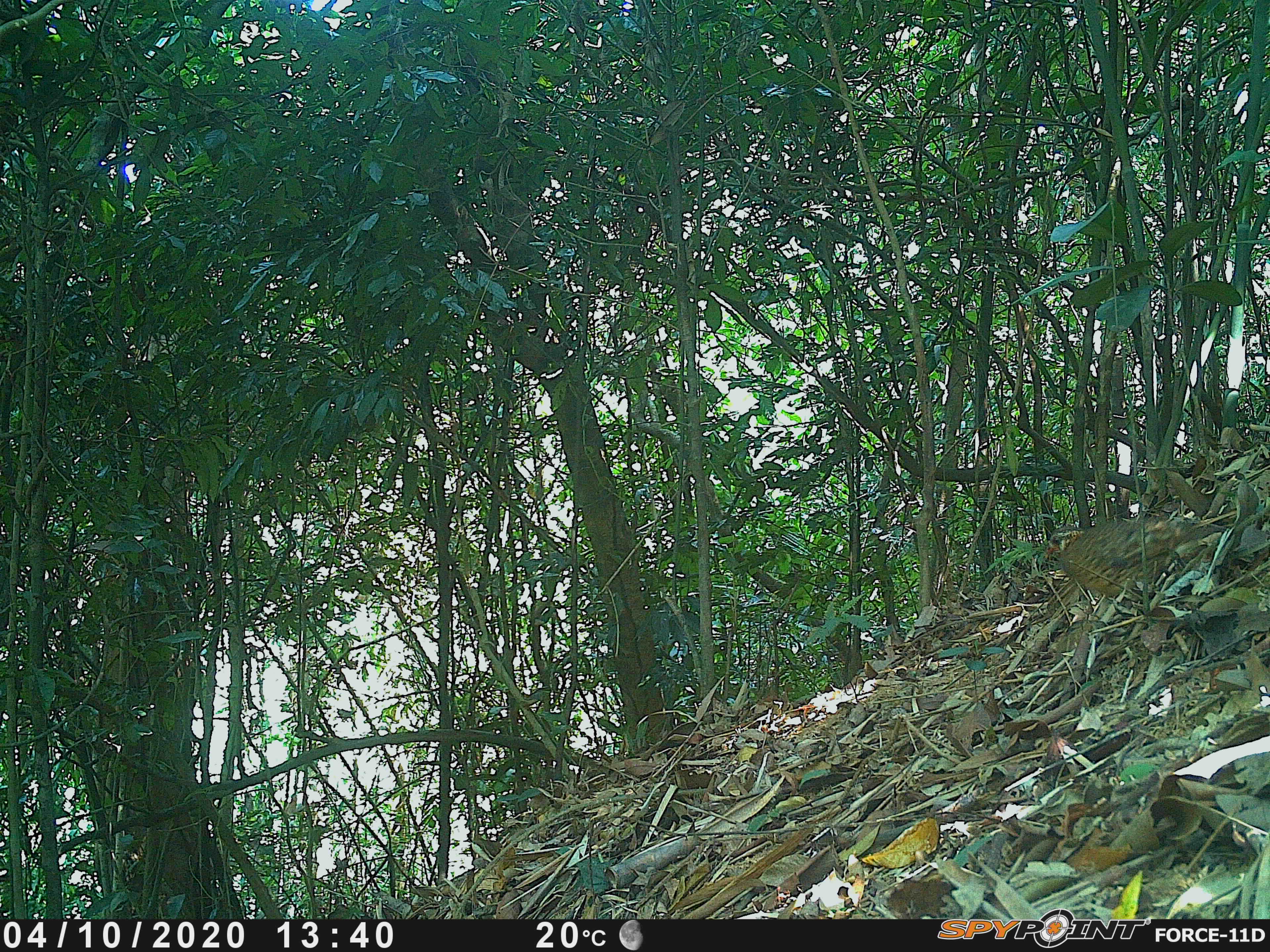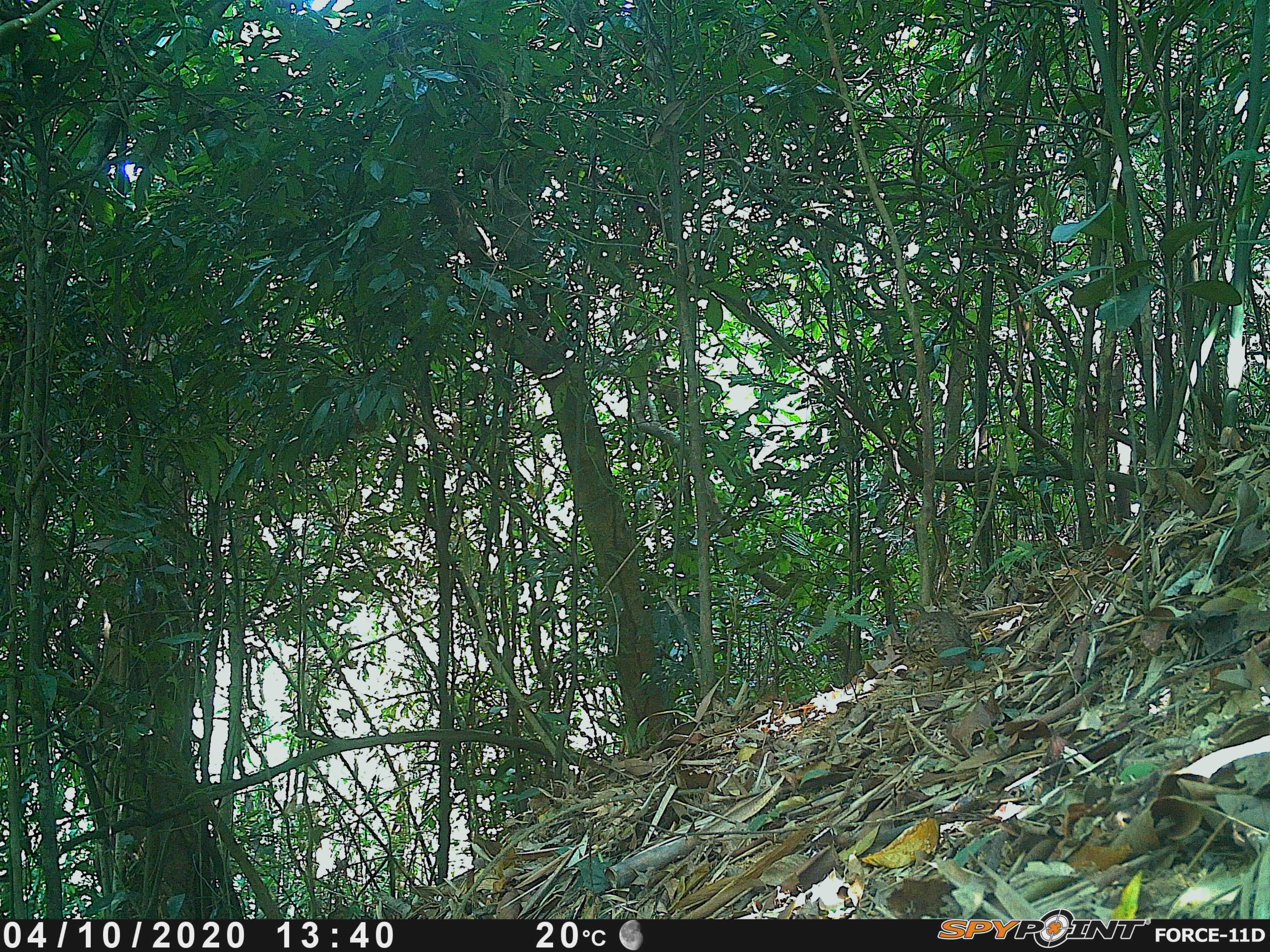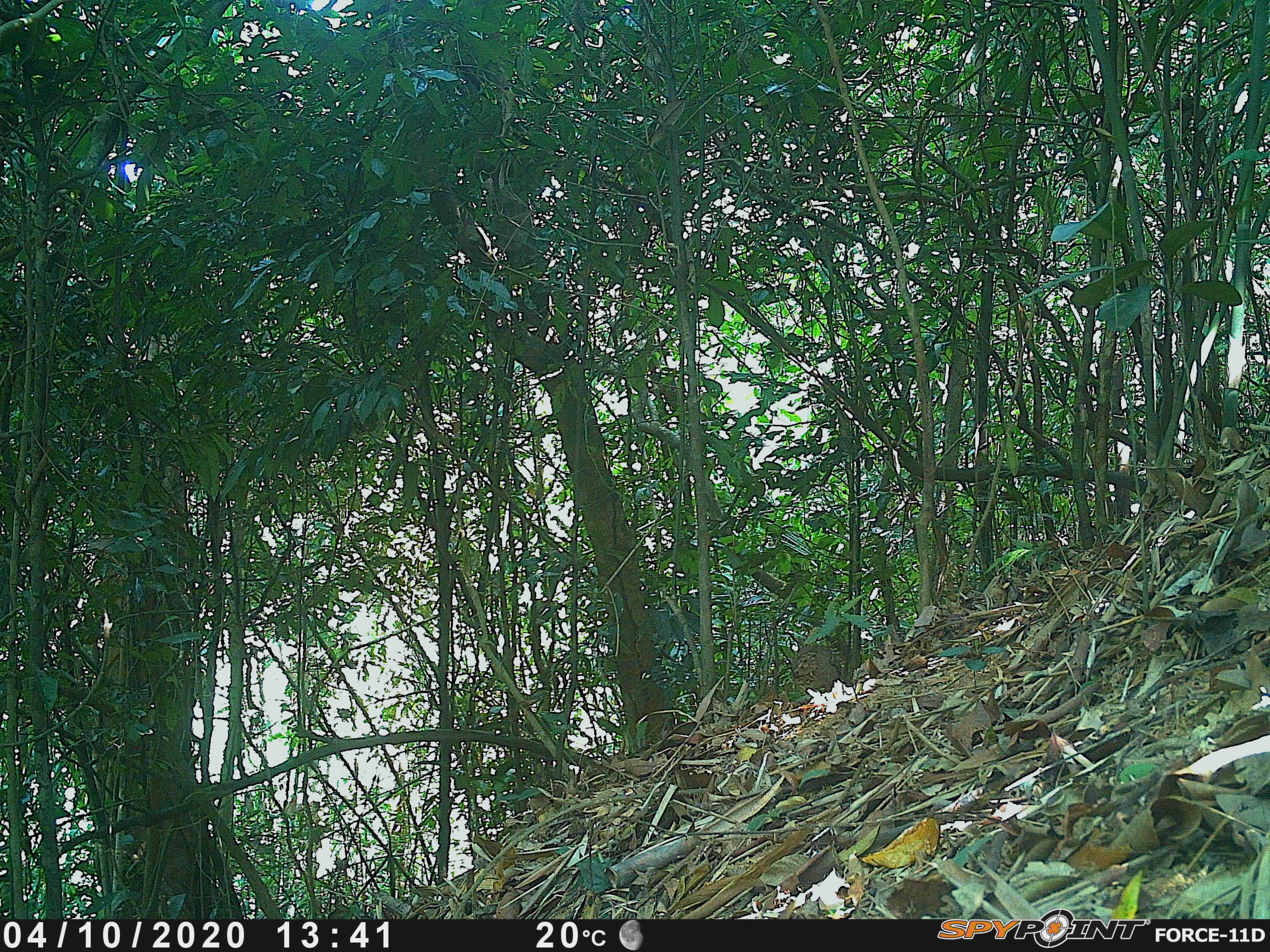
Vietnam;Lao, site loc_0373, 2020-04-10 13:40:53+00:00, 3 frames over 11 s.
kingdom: Animalia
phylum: Chordata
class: Aves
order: Galliformes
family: Phasianidae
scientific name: Phasianidae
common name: partridge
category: unidentified partridge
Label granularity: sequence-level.